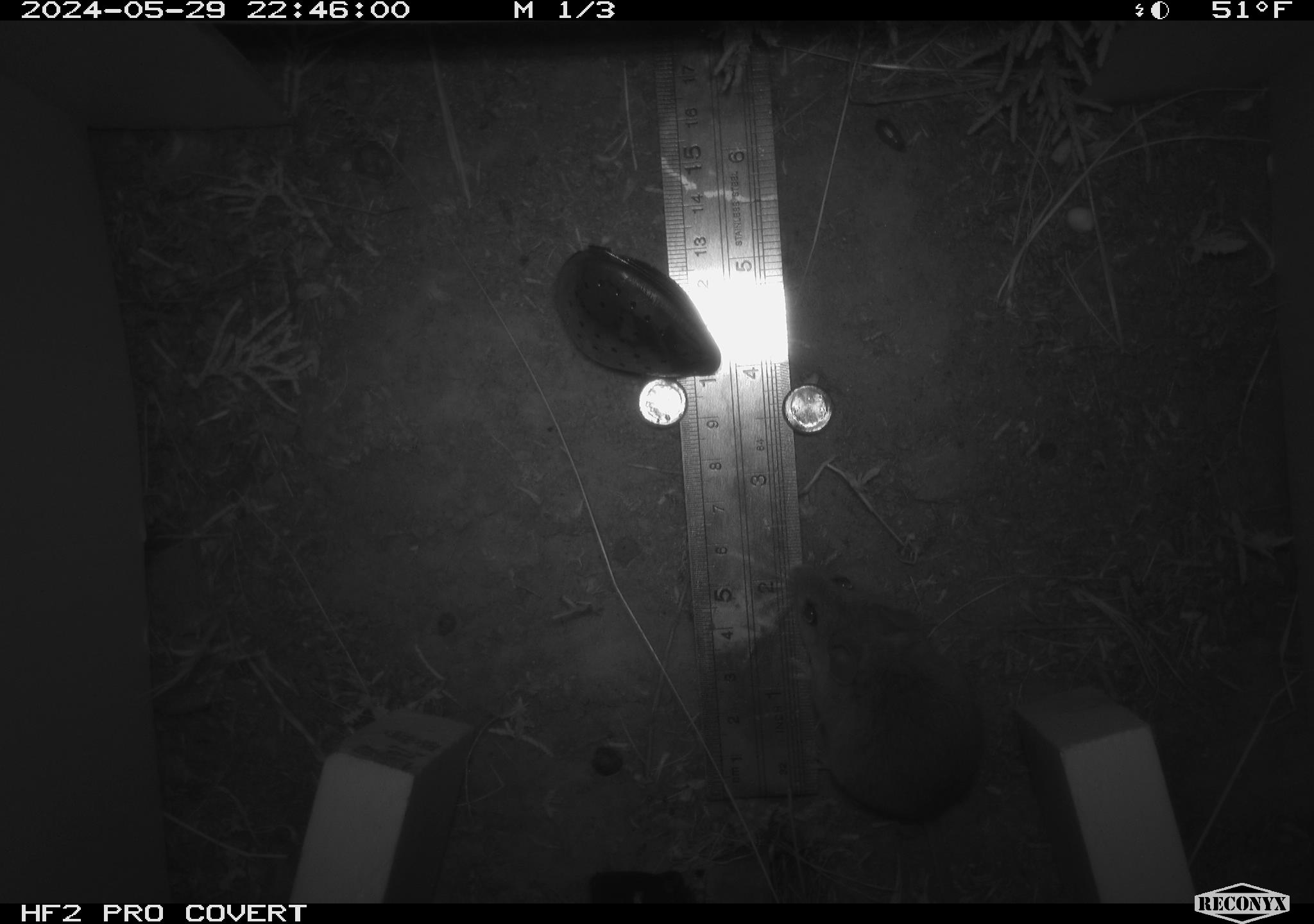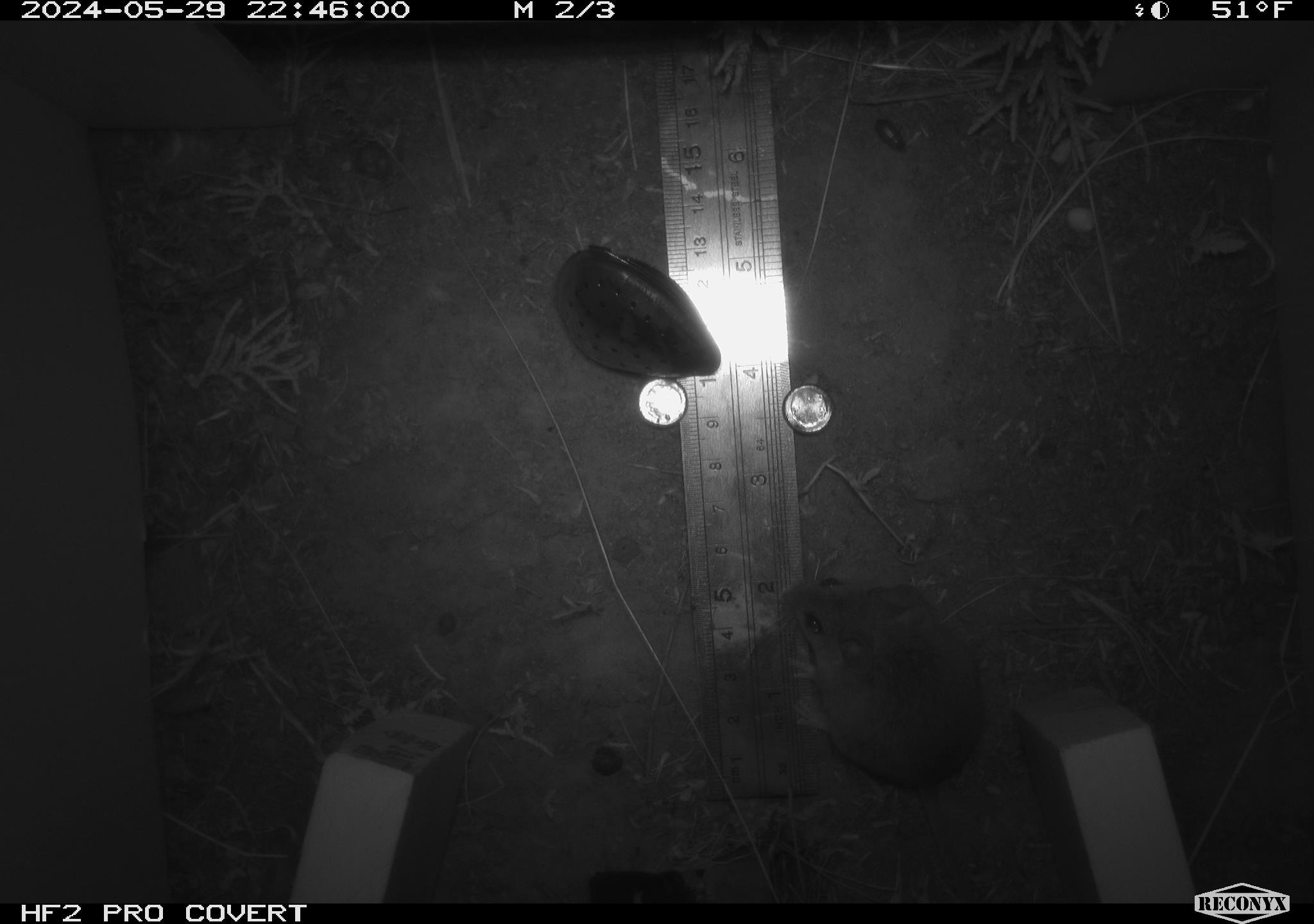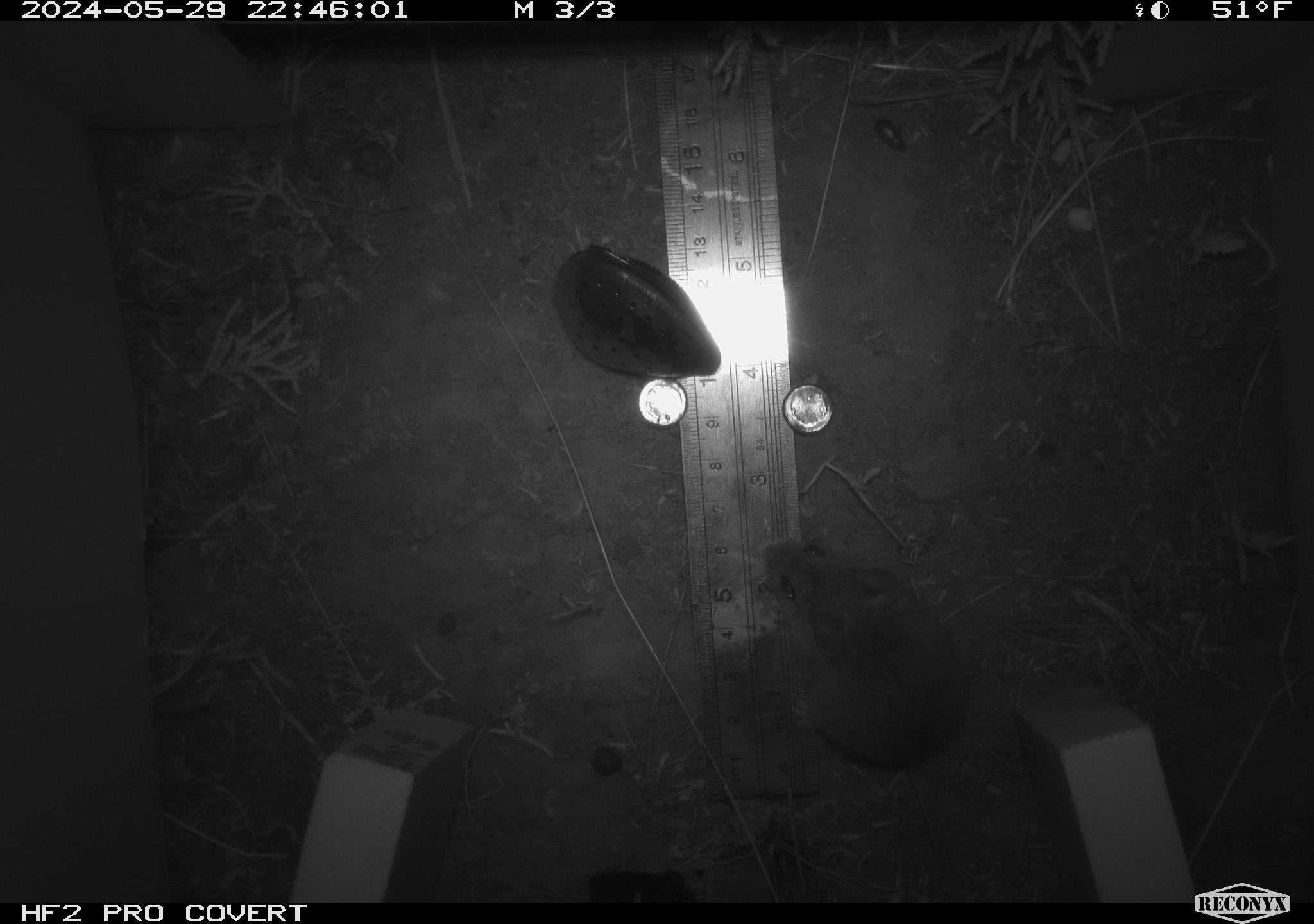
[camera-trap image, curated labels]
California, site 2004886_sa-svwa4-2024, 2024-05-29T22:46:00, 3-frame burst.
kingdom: Animalia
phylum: Chordata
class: Mammalia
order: Rodentia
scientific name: Rodentia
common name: mouse species